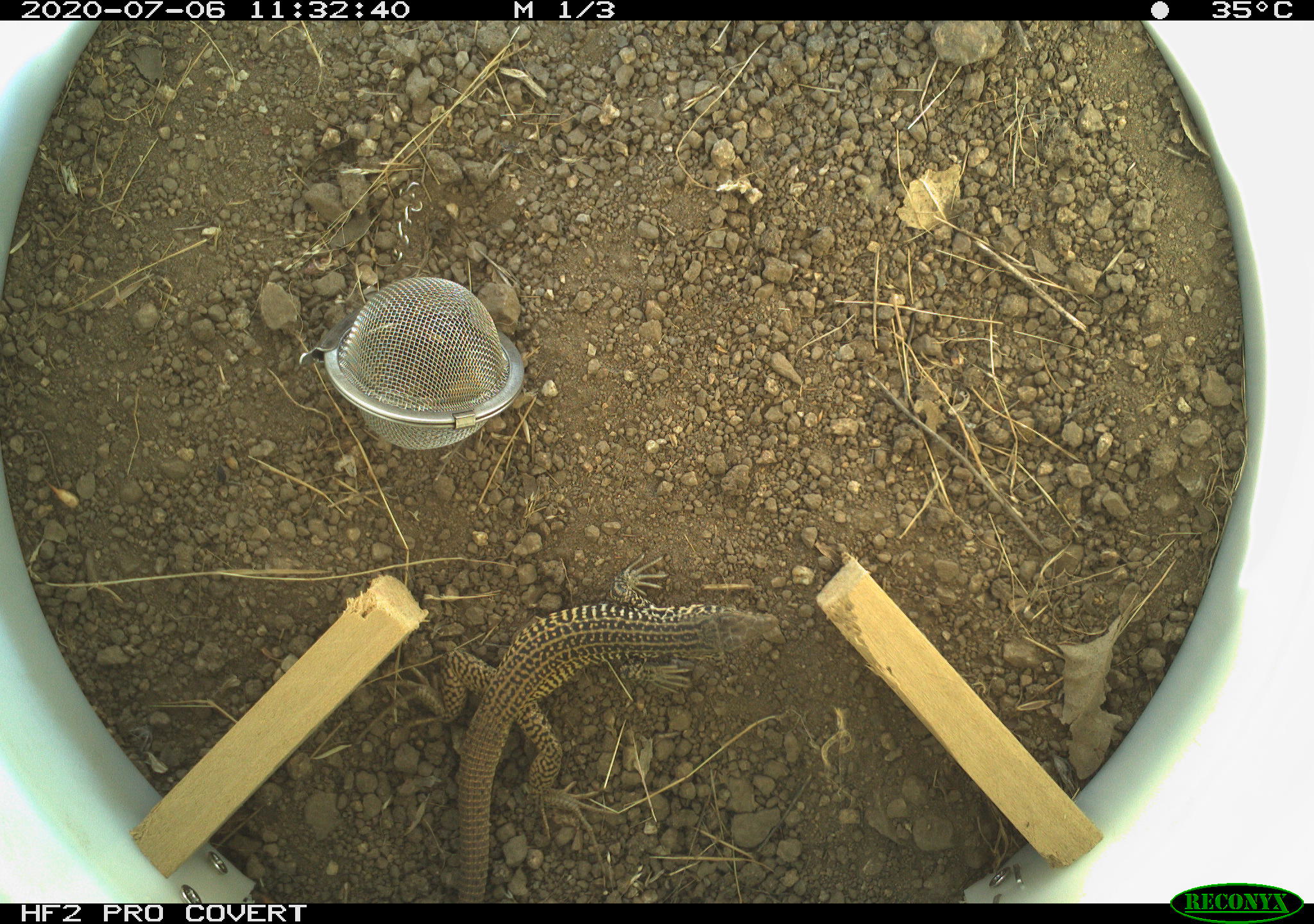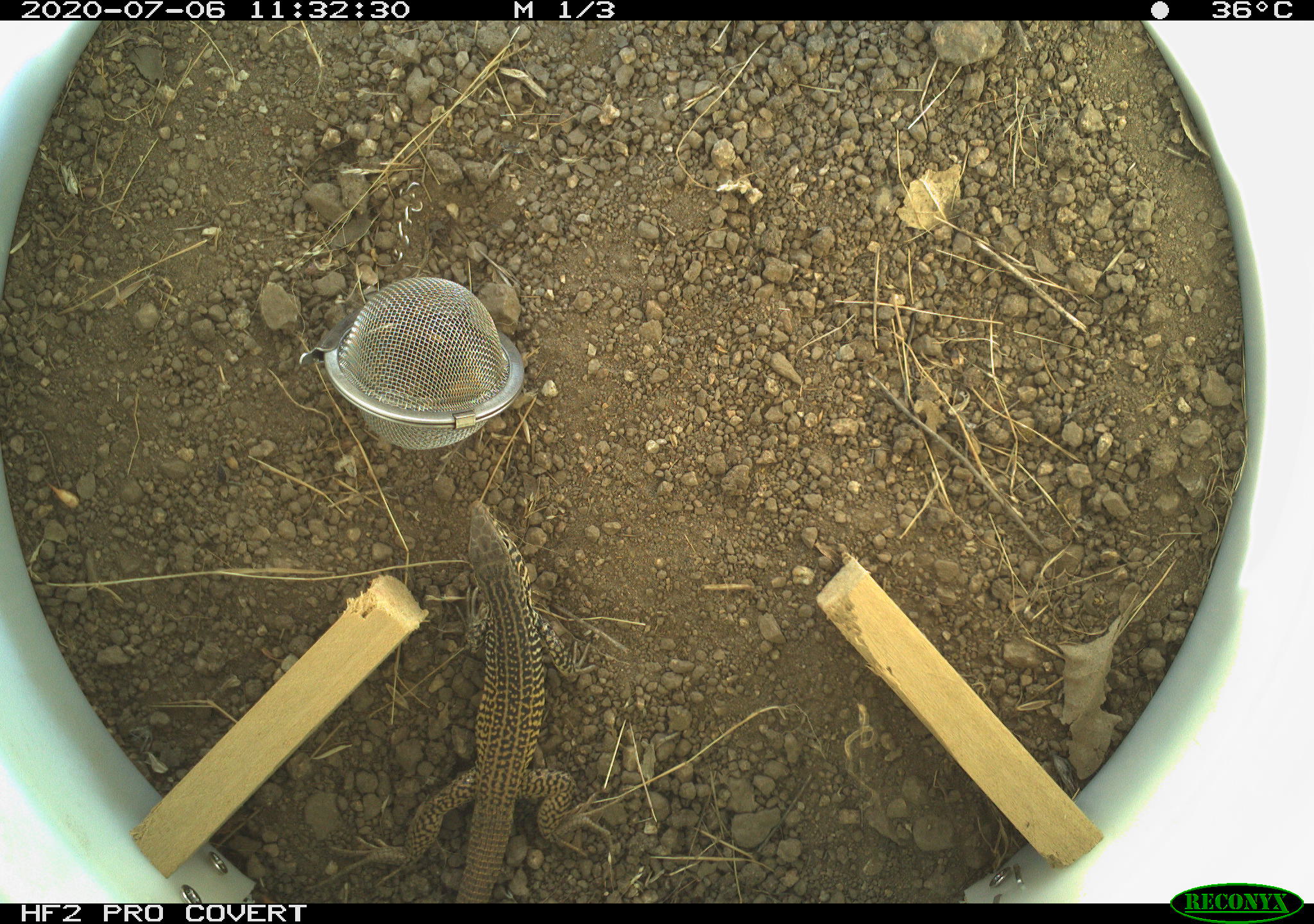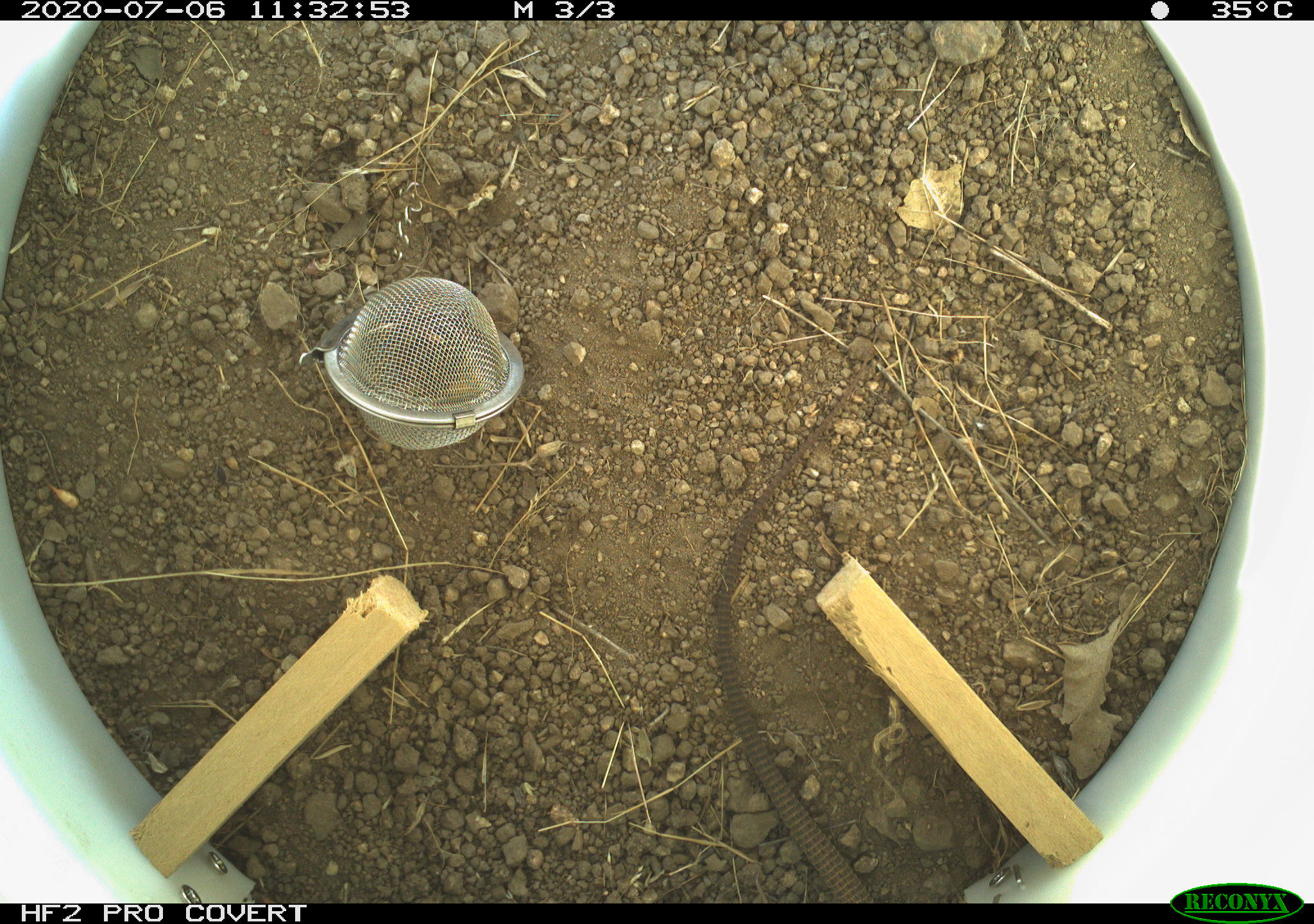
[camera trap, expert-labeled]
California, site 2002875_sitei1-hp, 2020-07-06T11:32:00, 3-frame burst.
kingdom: Animalia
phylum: Chordata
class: Reptilia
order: Squamata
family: Teiidae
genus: Aspidoscelis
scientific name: Aspidoscelis tigris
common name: western whiptail